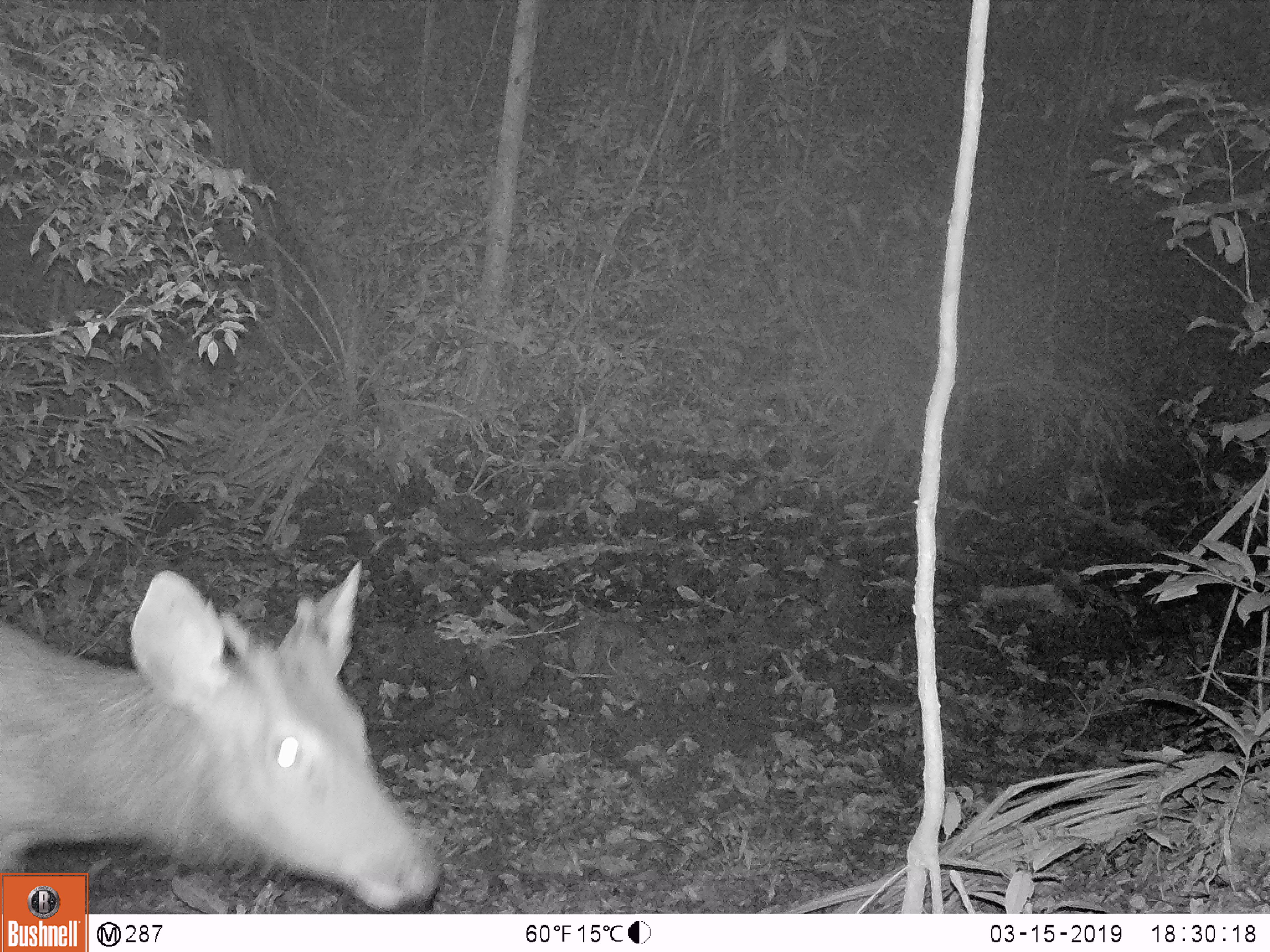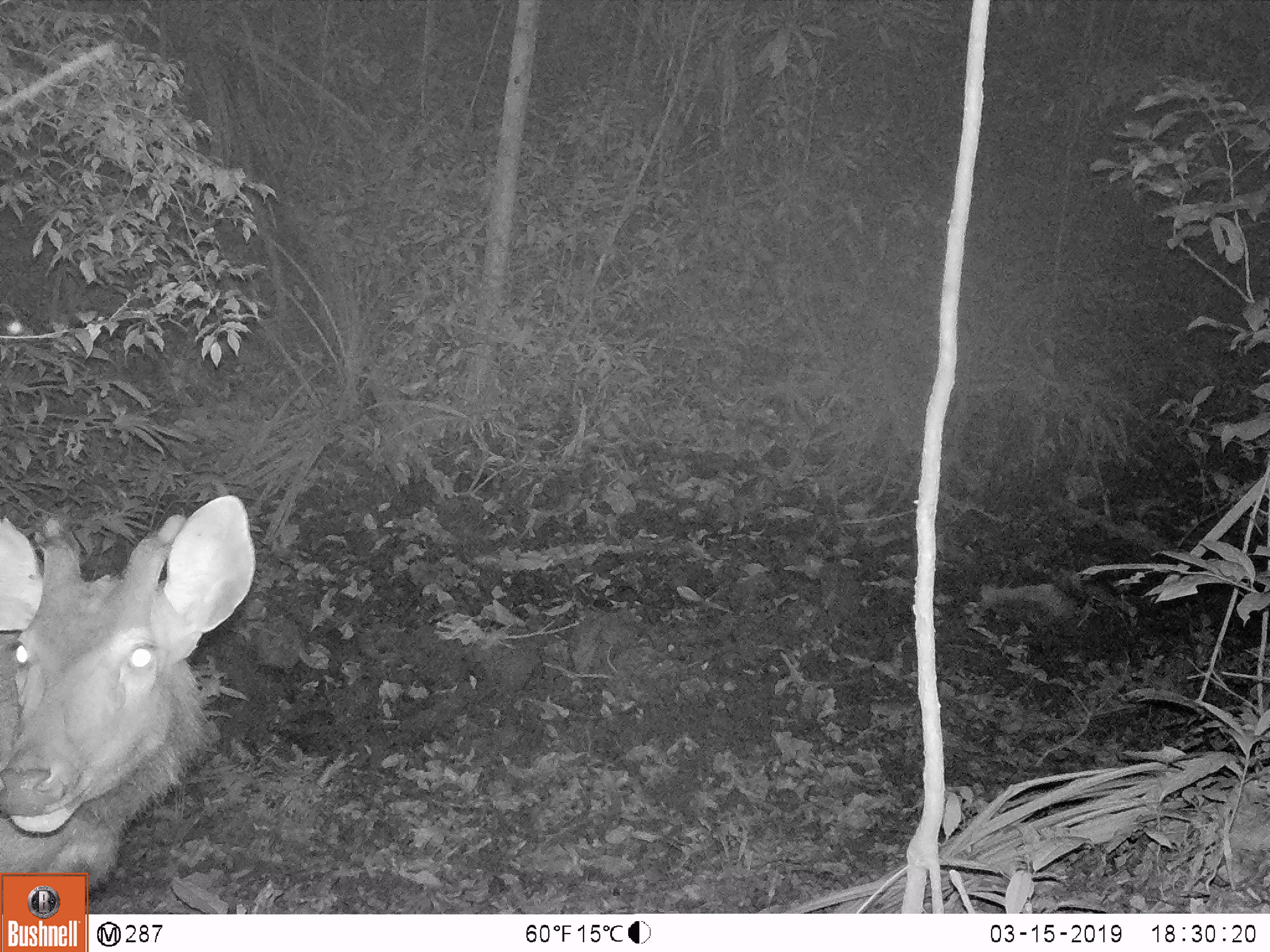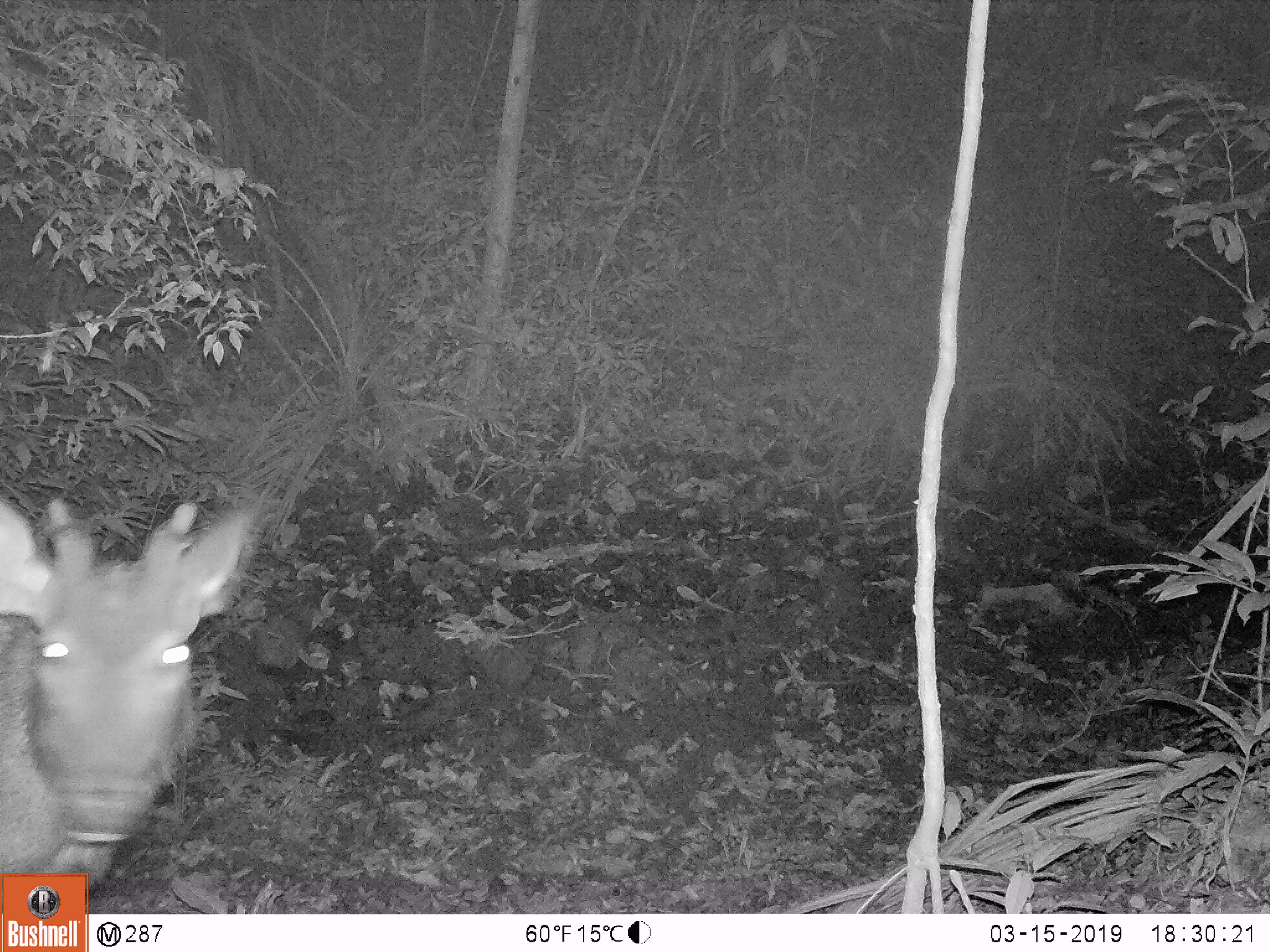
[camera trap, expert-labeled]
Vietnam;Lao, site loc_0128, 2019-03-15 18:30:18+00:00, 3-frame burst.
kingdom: Animalia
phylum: Chordata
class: Mammalia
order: Artiodactyla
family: Cervidae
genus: Rusa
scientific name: Rusa unicolor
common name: sambar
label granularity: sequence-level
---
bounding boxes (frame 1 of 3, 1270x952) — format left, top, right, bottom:
sambar: 0, 560, 443, 914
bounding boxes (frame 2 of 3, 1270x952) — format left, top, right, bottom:
sambar: 0, 492, 257, 914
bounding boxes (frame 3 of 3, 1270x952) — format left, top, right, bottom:
sambar: 0, 490, 255, 915